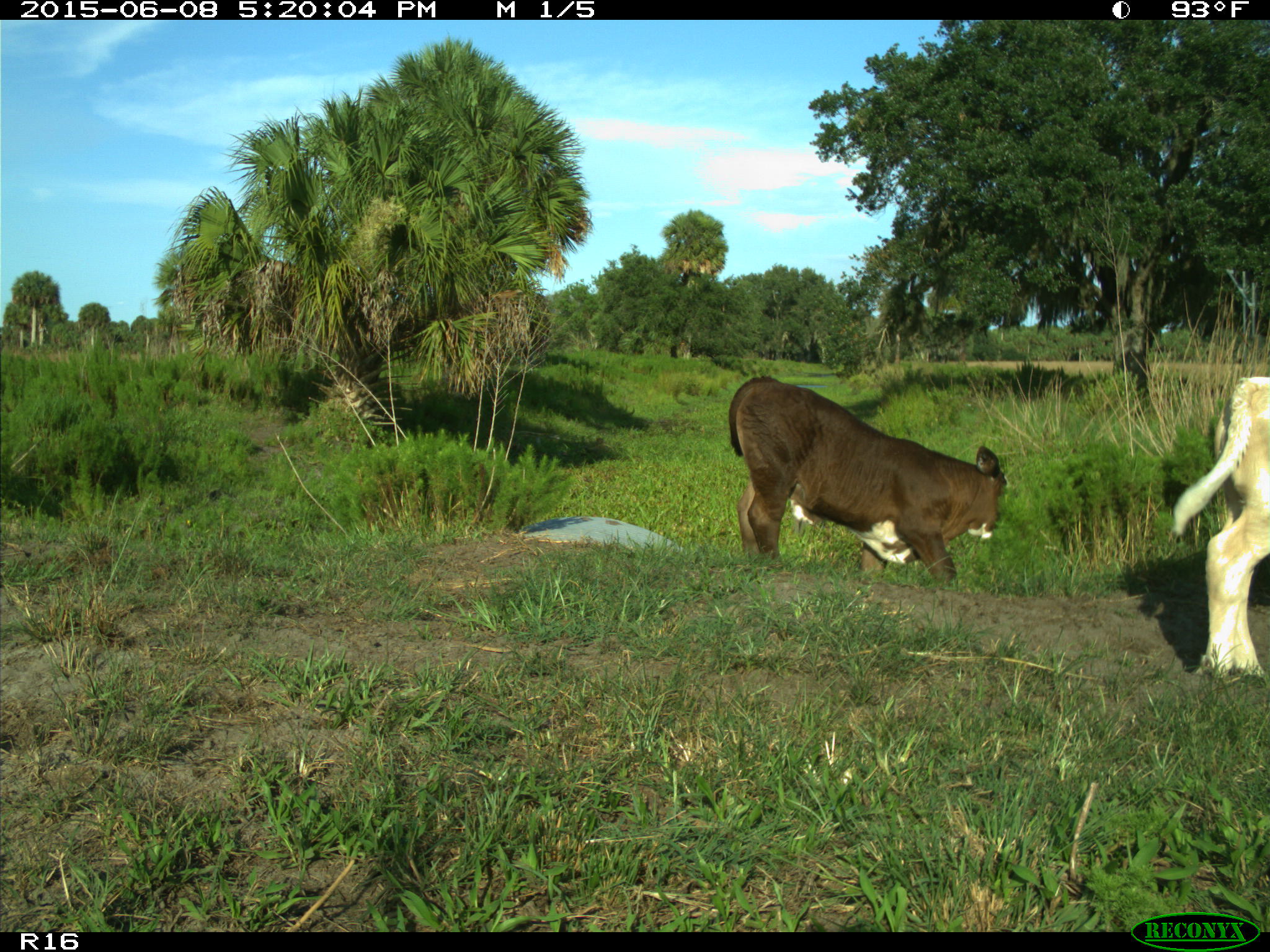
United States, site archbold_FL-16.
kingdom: Animalia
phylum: Chordata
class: Mammalia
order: Artiodactyla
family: Bovidae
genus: Bos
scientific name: Bos taurus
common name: domestic cow